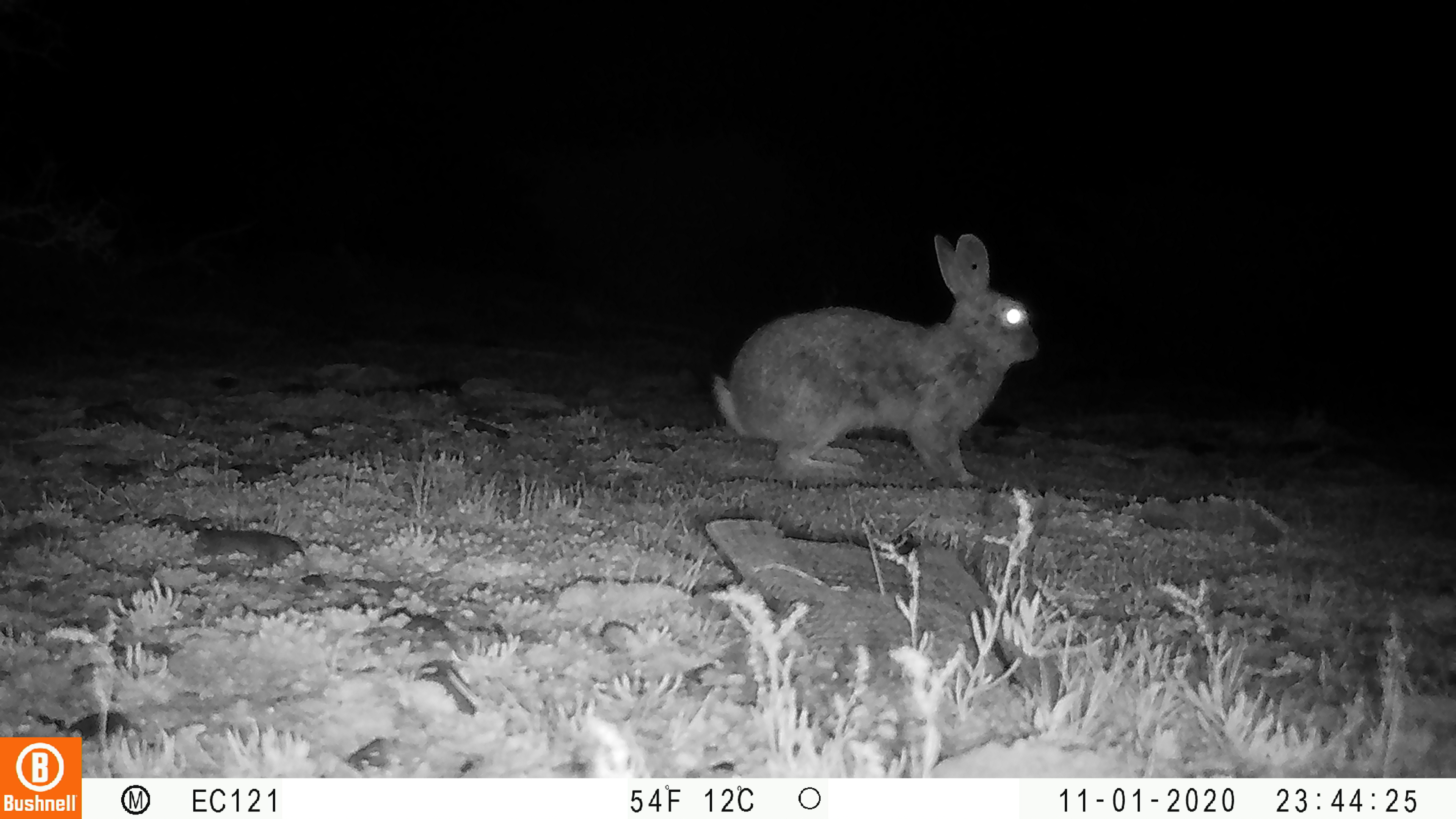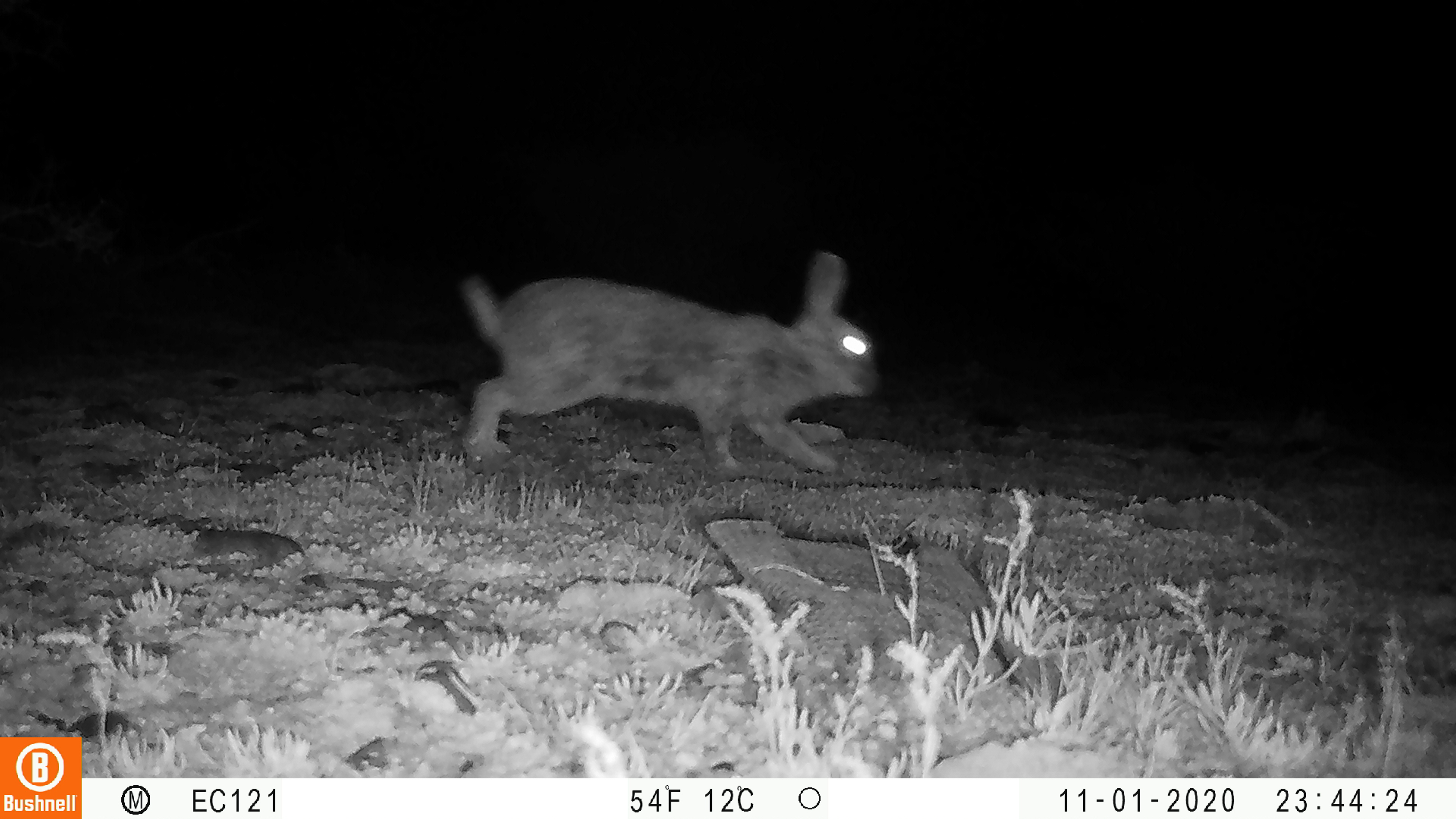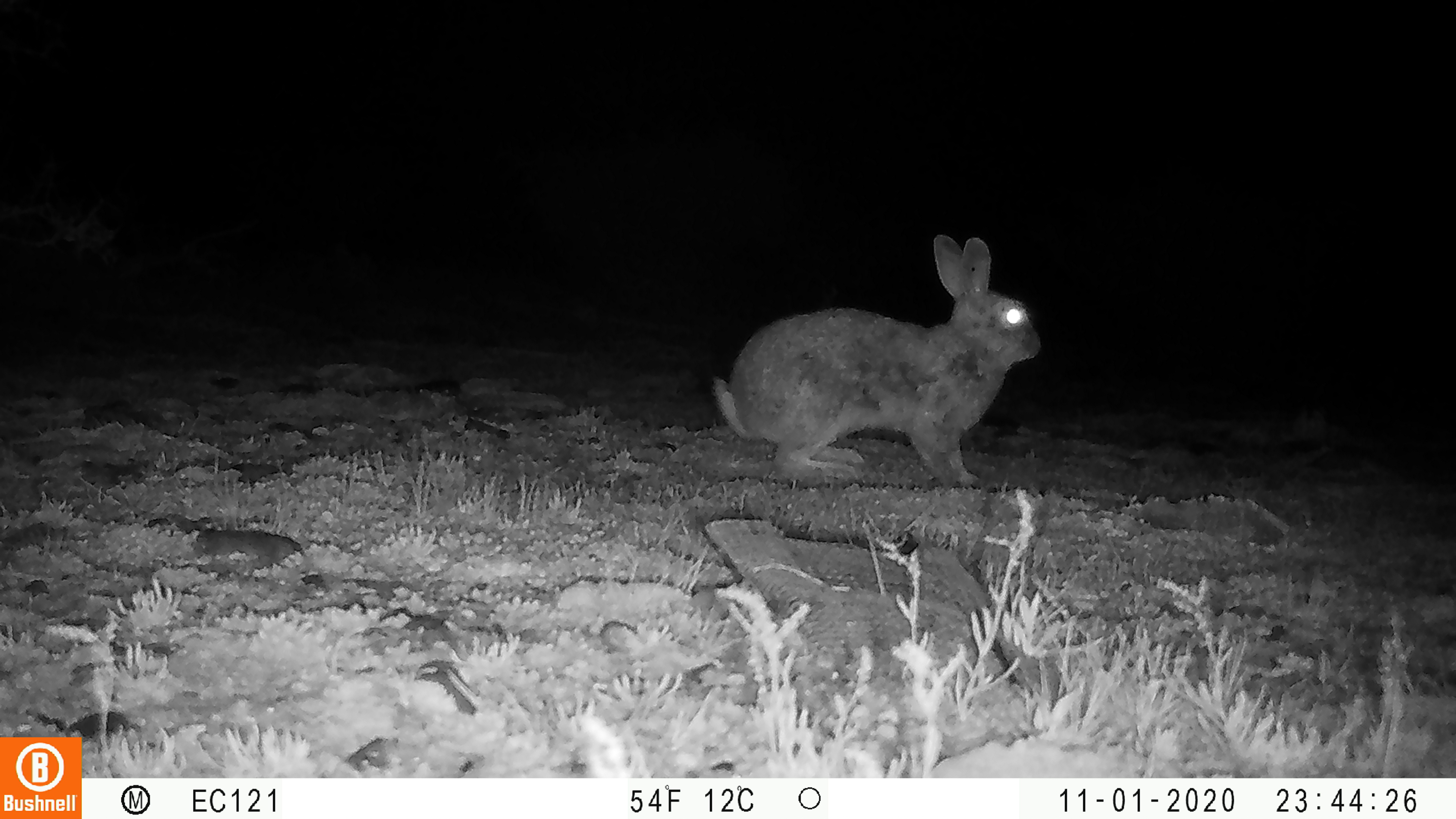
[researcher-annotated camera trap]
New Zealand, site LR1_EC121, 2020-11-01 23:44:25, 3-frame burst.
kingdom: Animalia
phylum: Chordata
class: Mammalia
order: Lagomorpha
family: Leporidae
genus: Oryctolagus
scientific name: Oryctolagus cuniculus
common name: european rabbit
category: rabbit